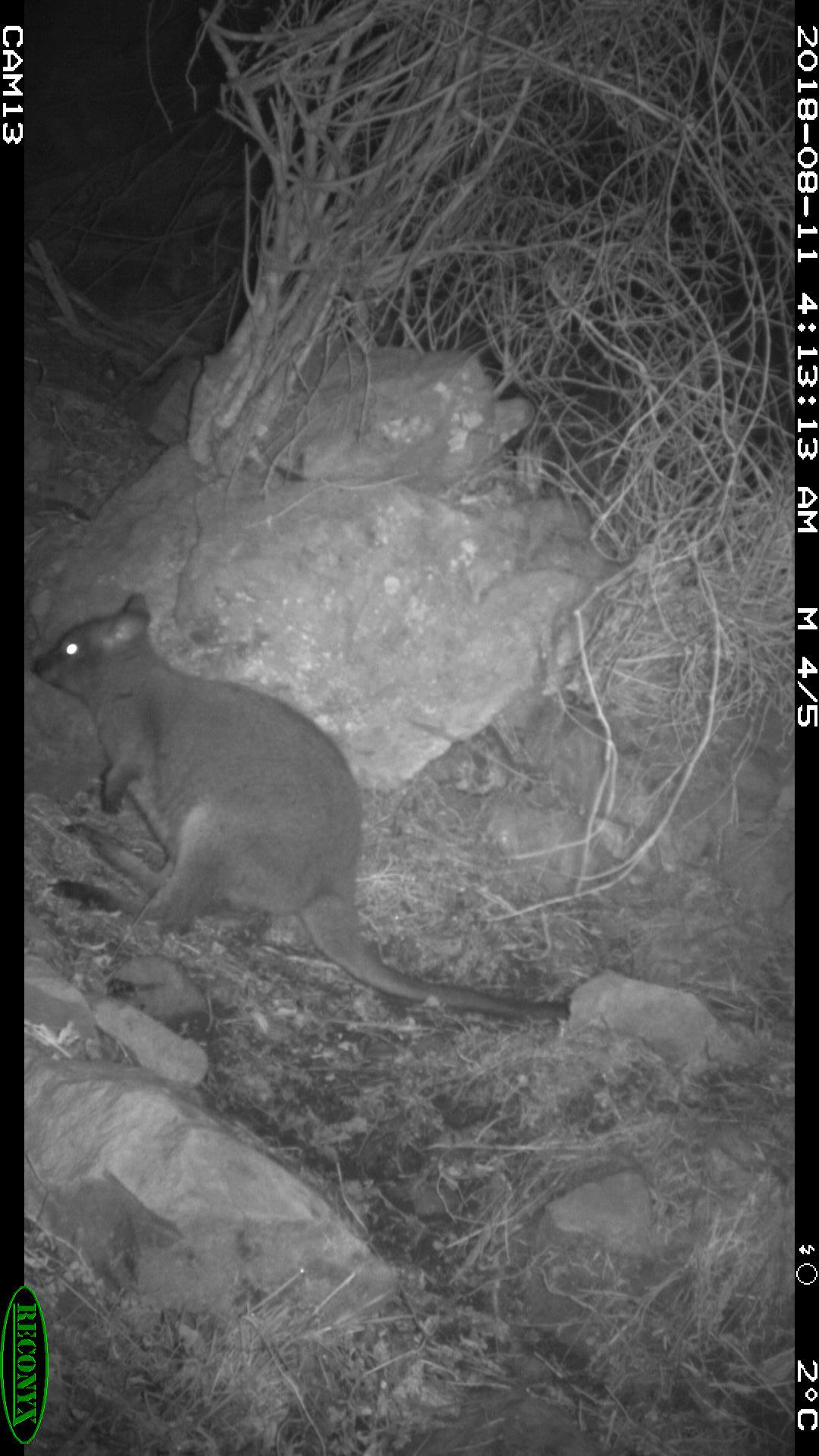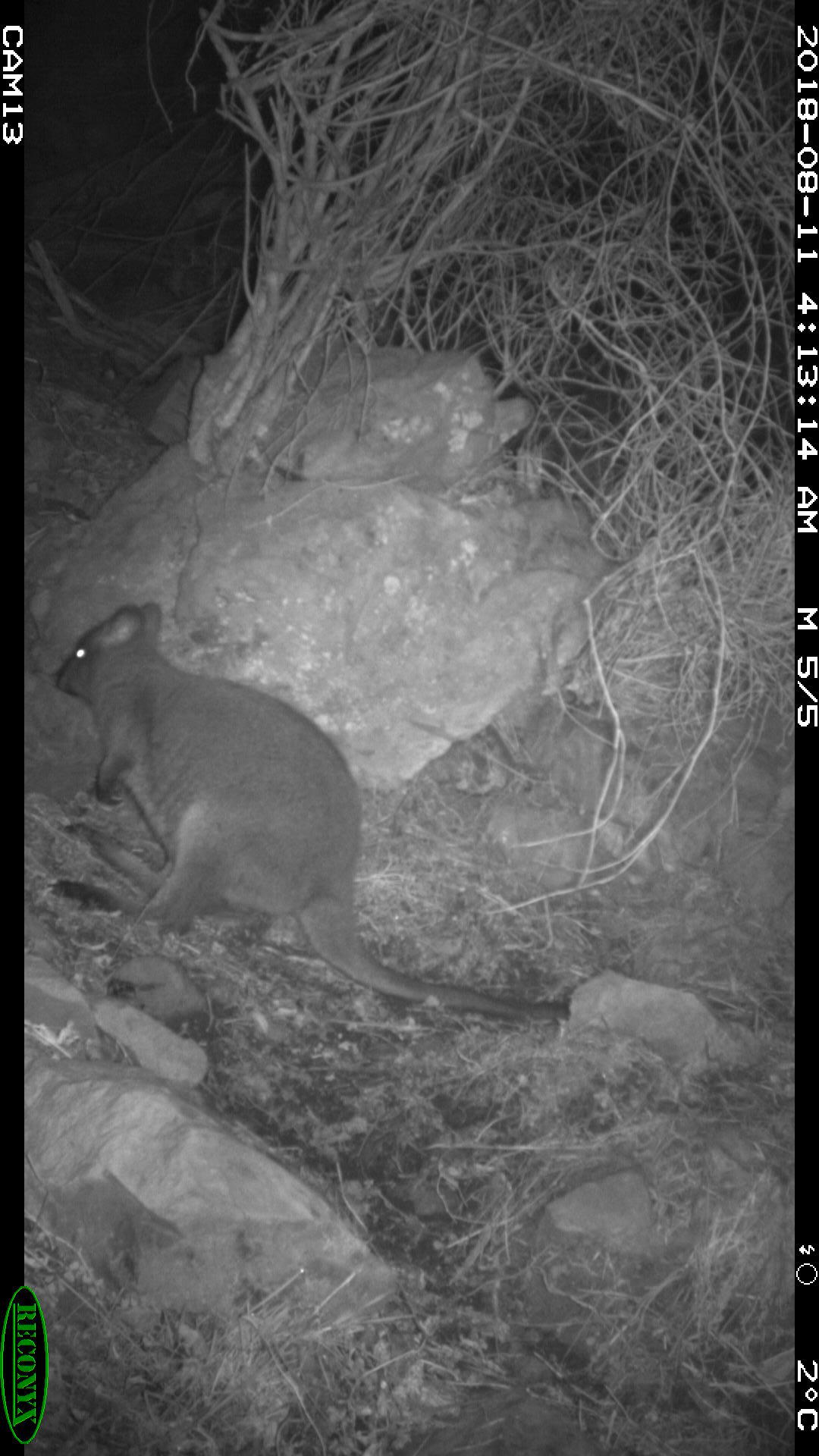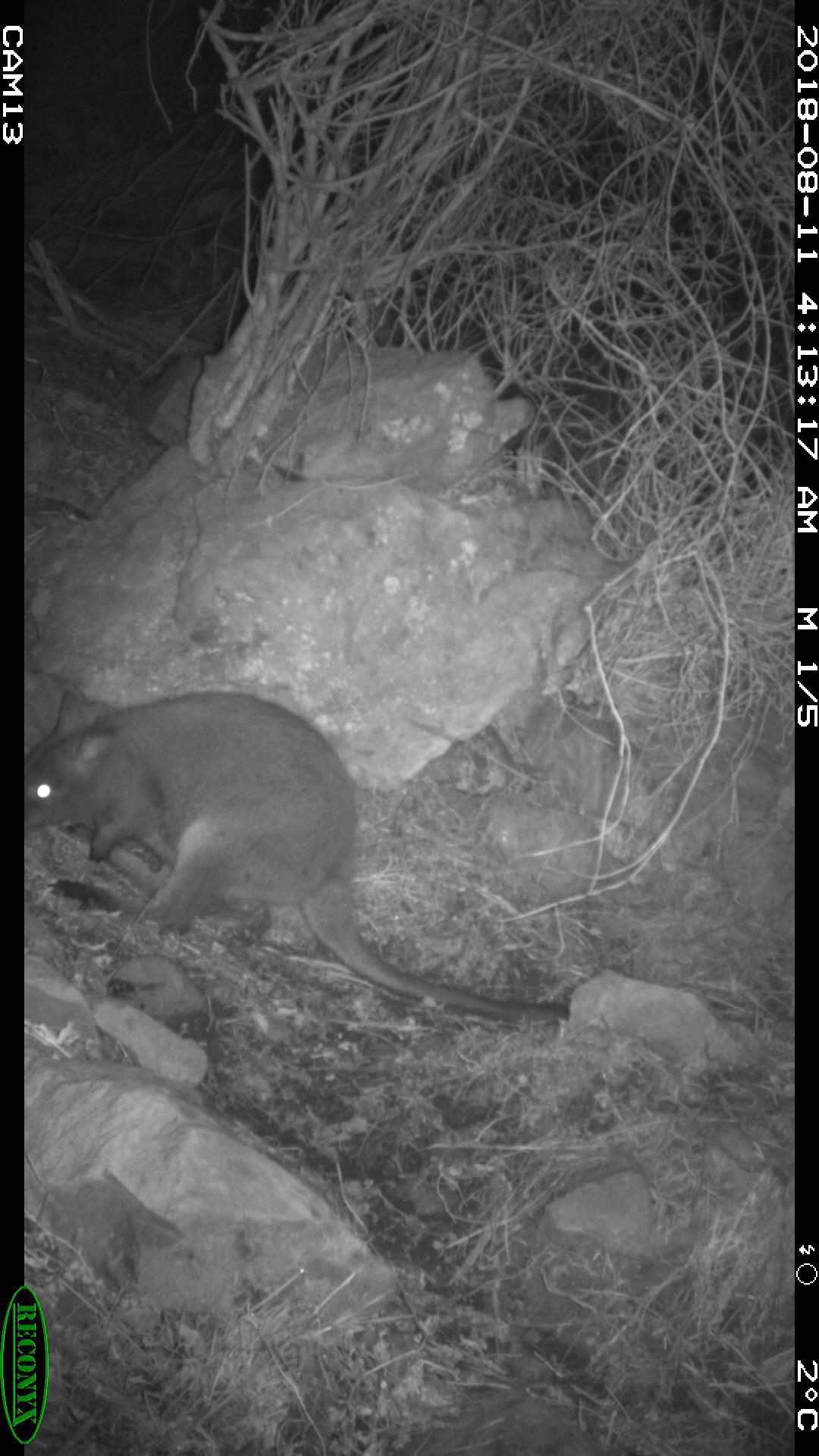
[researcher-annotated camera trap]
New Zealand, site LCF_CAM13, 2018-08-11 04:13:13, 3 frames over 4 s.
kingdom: Animalia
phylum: Chordata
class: Mammalia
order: Diprotodontia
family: Macropodidae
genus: Notamacropus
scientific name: Notamacropus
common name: wallaby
Wallaby (Notamacropus).